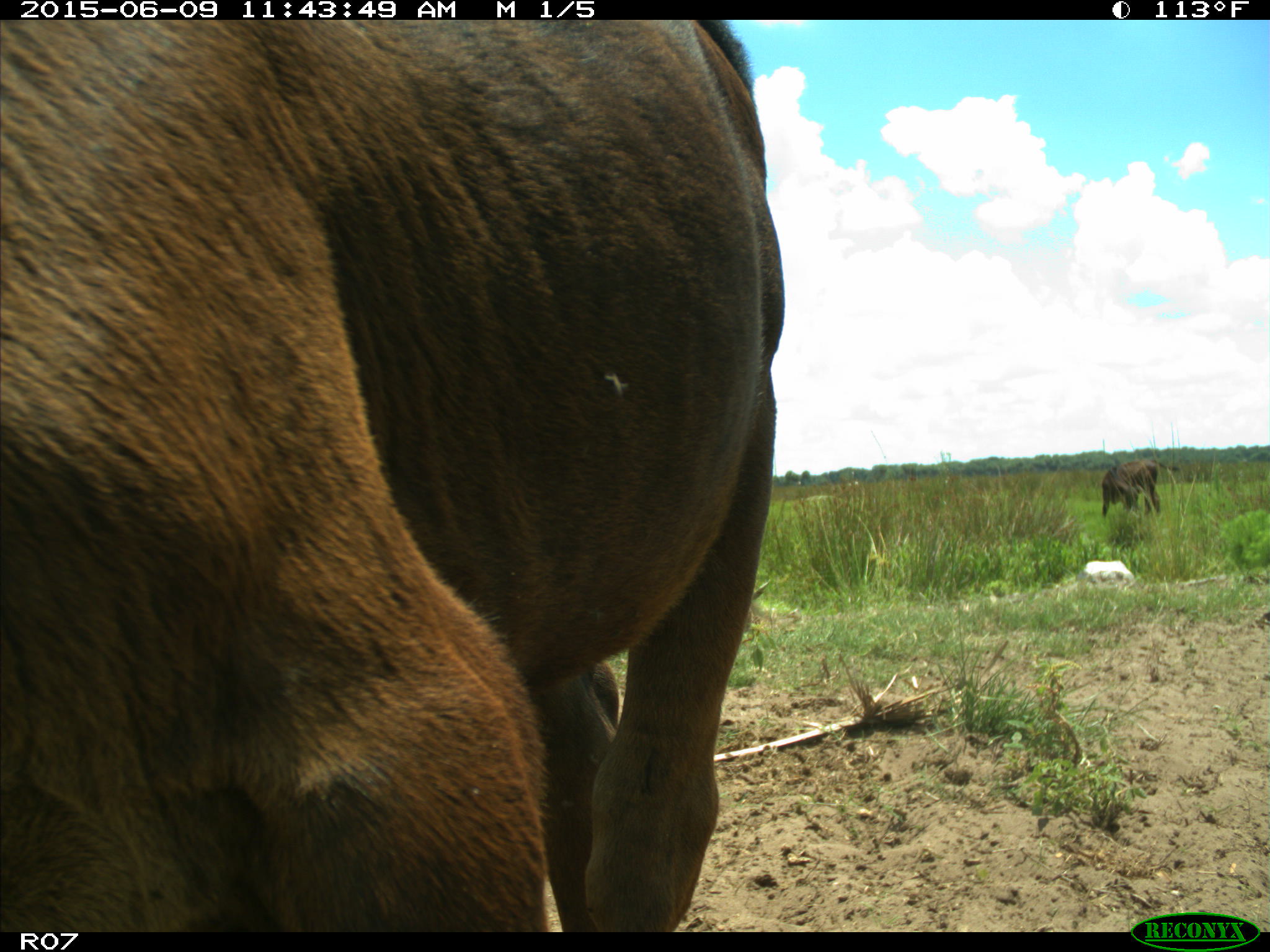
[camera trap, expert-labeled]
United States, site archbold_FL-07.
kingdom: Animalia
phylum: Chordata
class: Mammalia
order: Artiodactyla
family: Bovidae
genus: Bos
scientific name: Bos taurus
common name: domestic cow